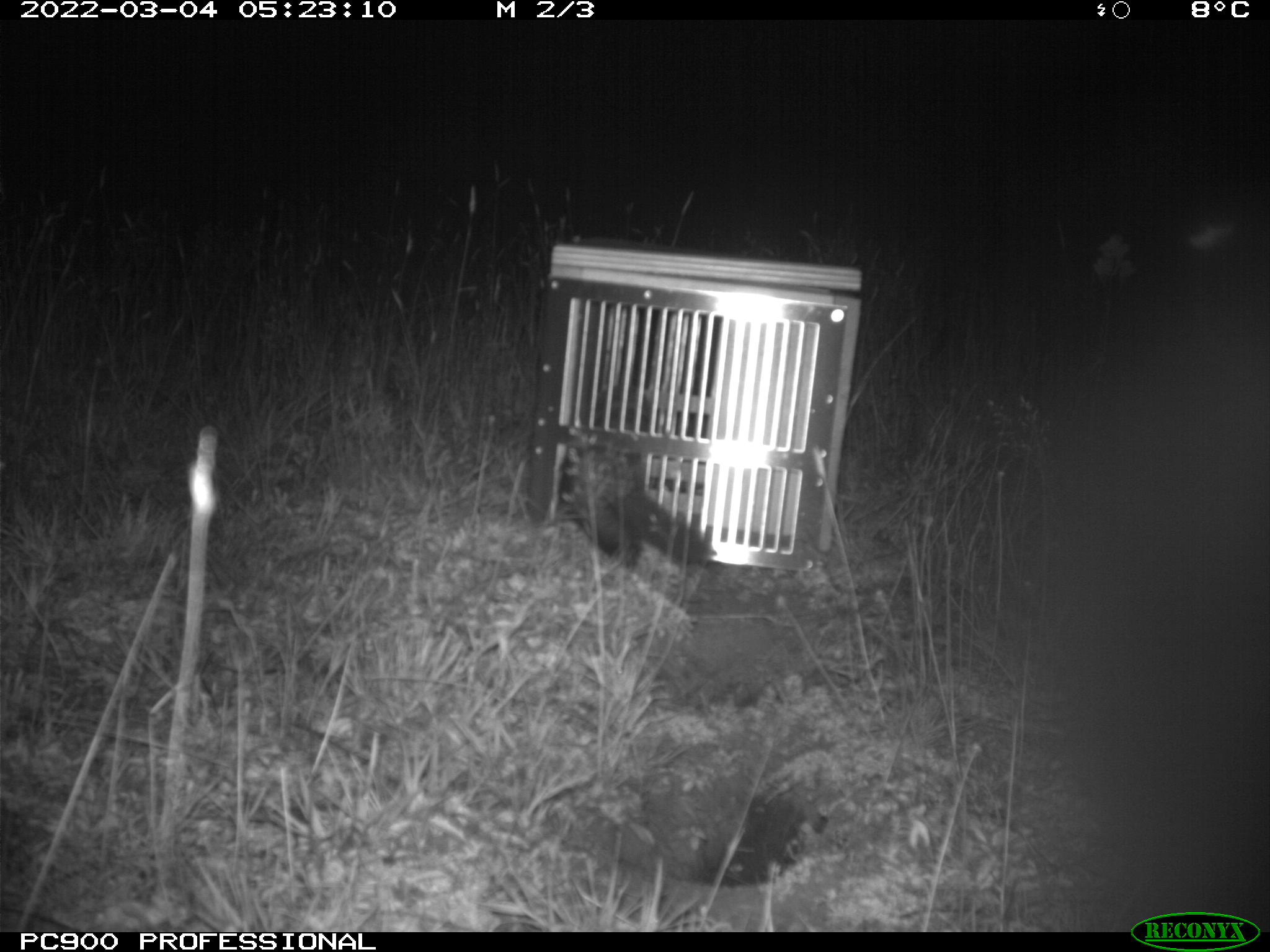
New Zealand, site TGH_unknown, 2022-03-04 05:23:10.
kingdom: Animalia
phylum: Chordata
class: Mammalia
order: Carnivora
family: Mustelidae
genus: Mustela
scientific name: Mustela furo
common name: ferret